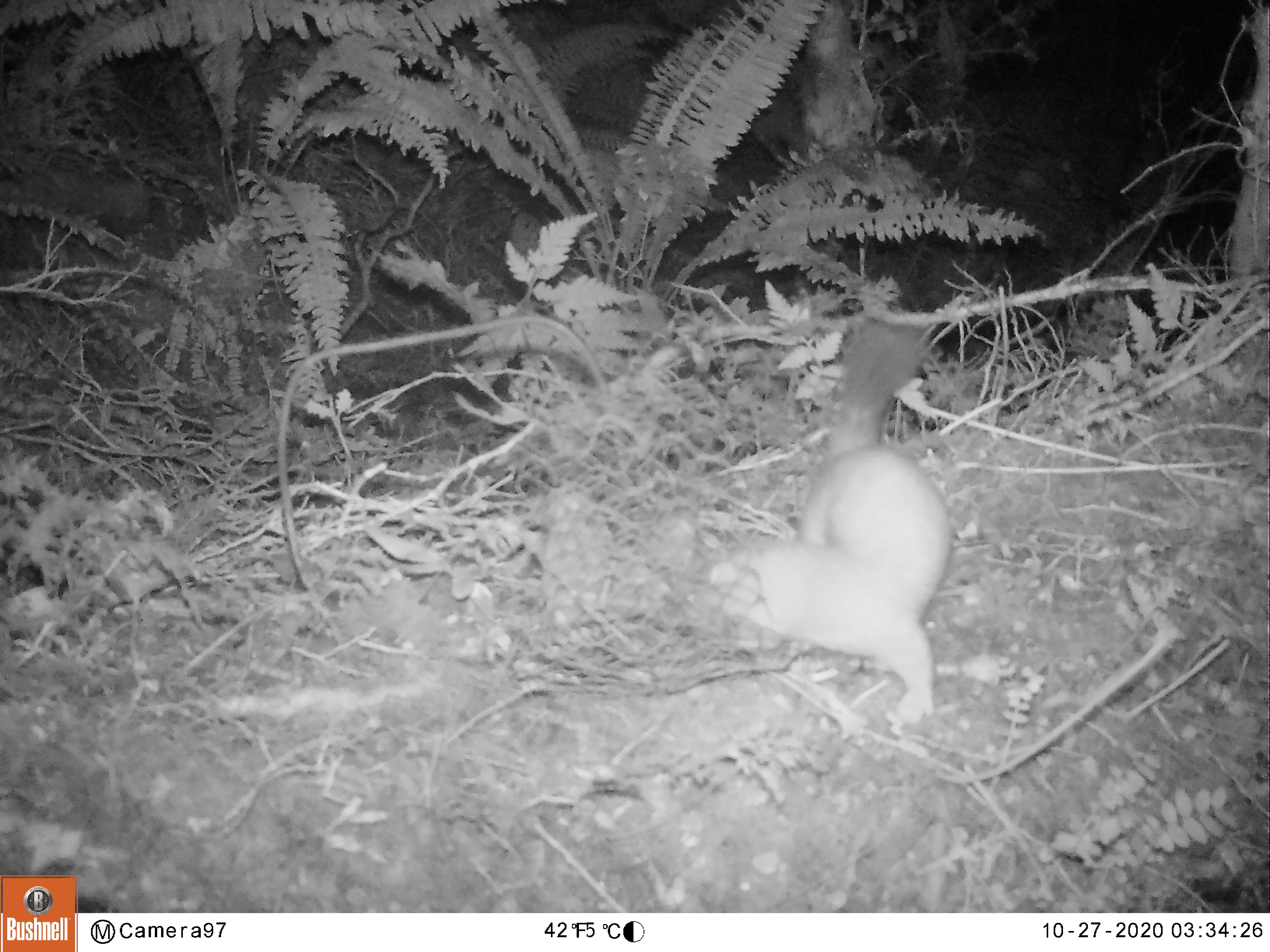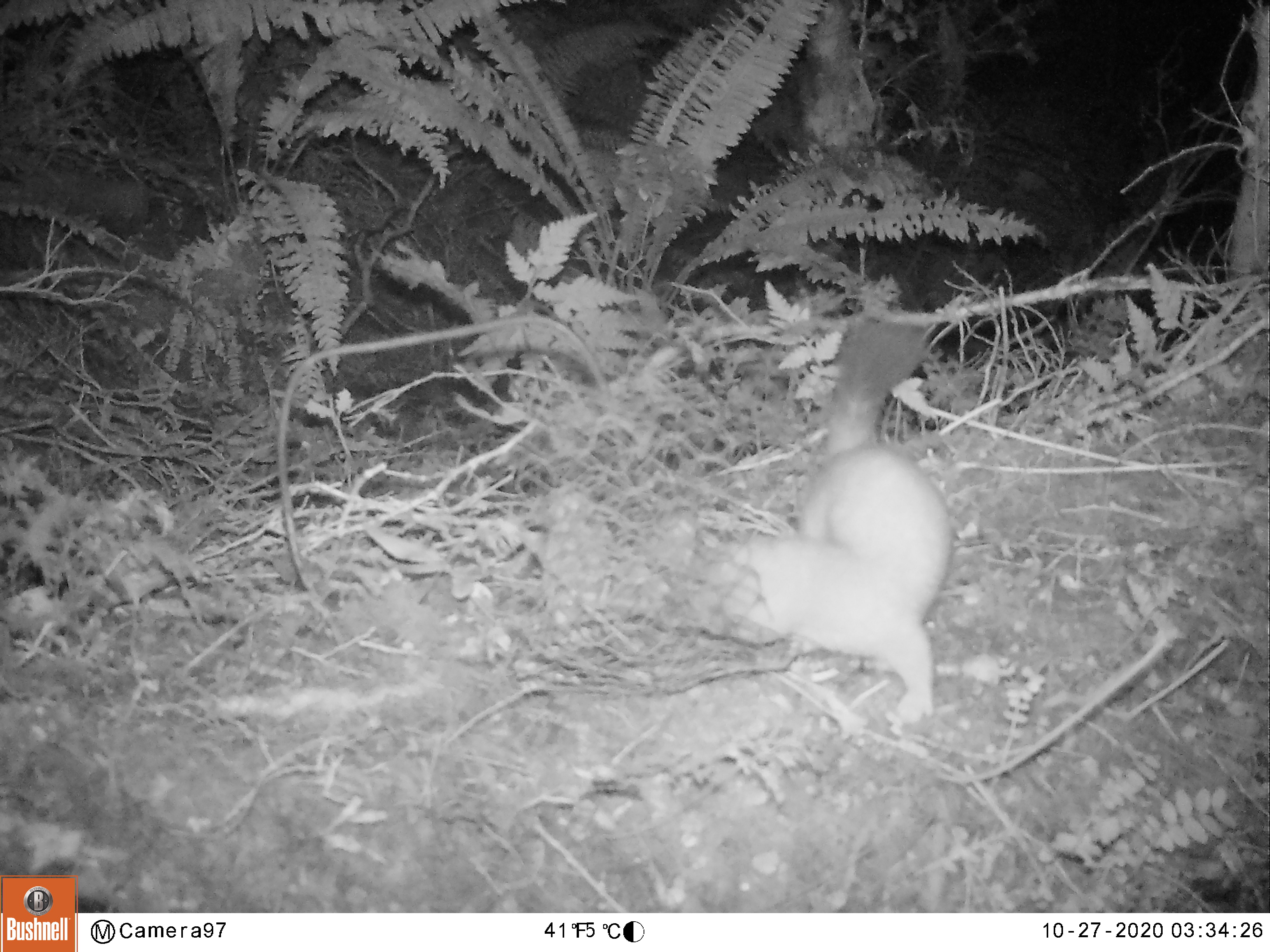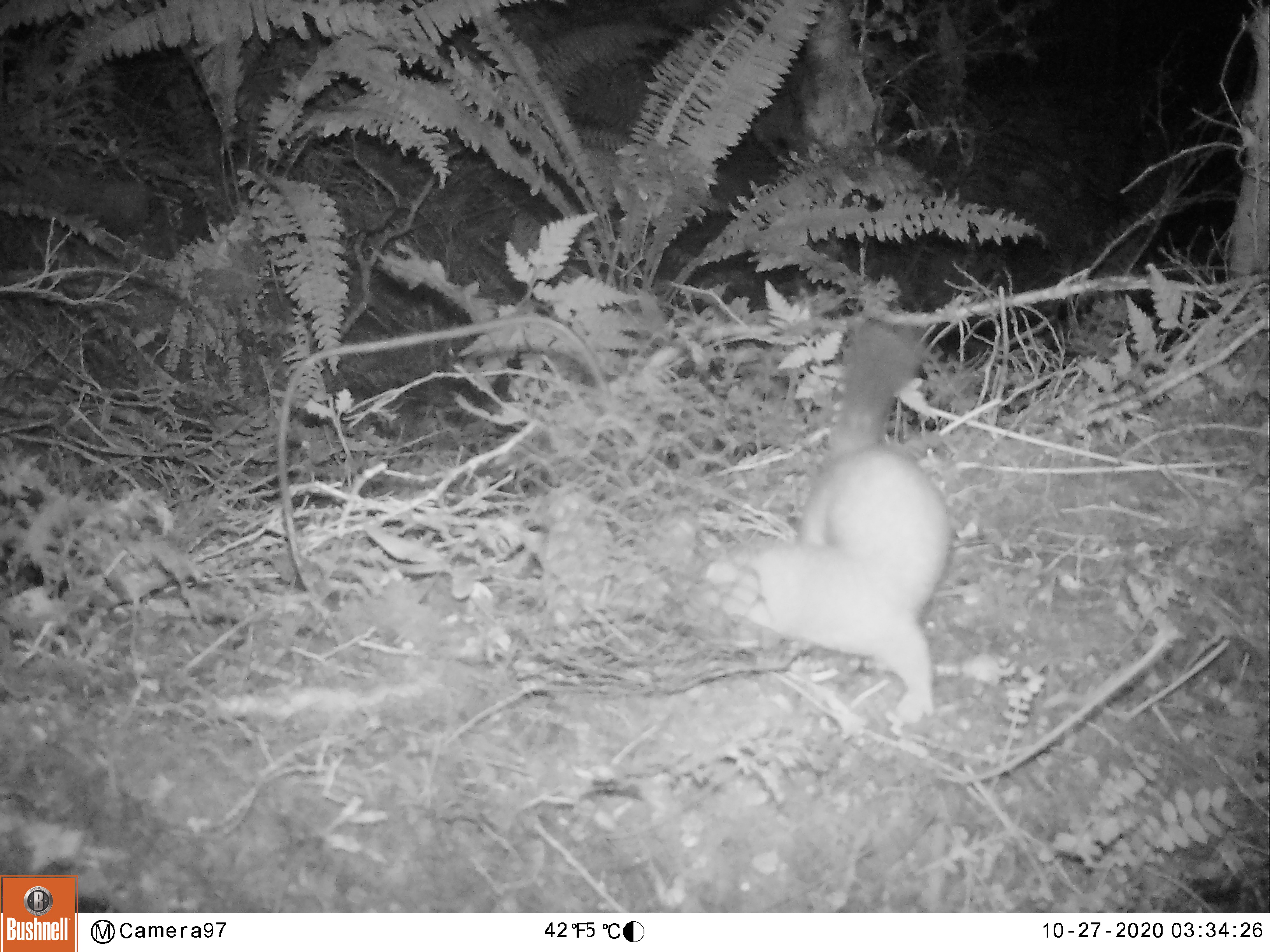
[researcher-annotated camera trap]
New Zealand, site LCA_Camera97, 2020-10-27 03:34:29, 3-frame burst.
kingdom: Animalia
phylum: Chordata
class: Mammalia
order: Carnivora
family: Mustelidae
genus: Mustela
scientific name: Mustela erminea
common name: stoat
Stoat (Mustela erminea).